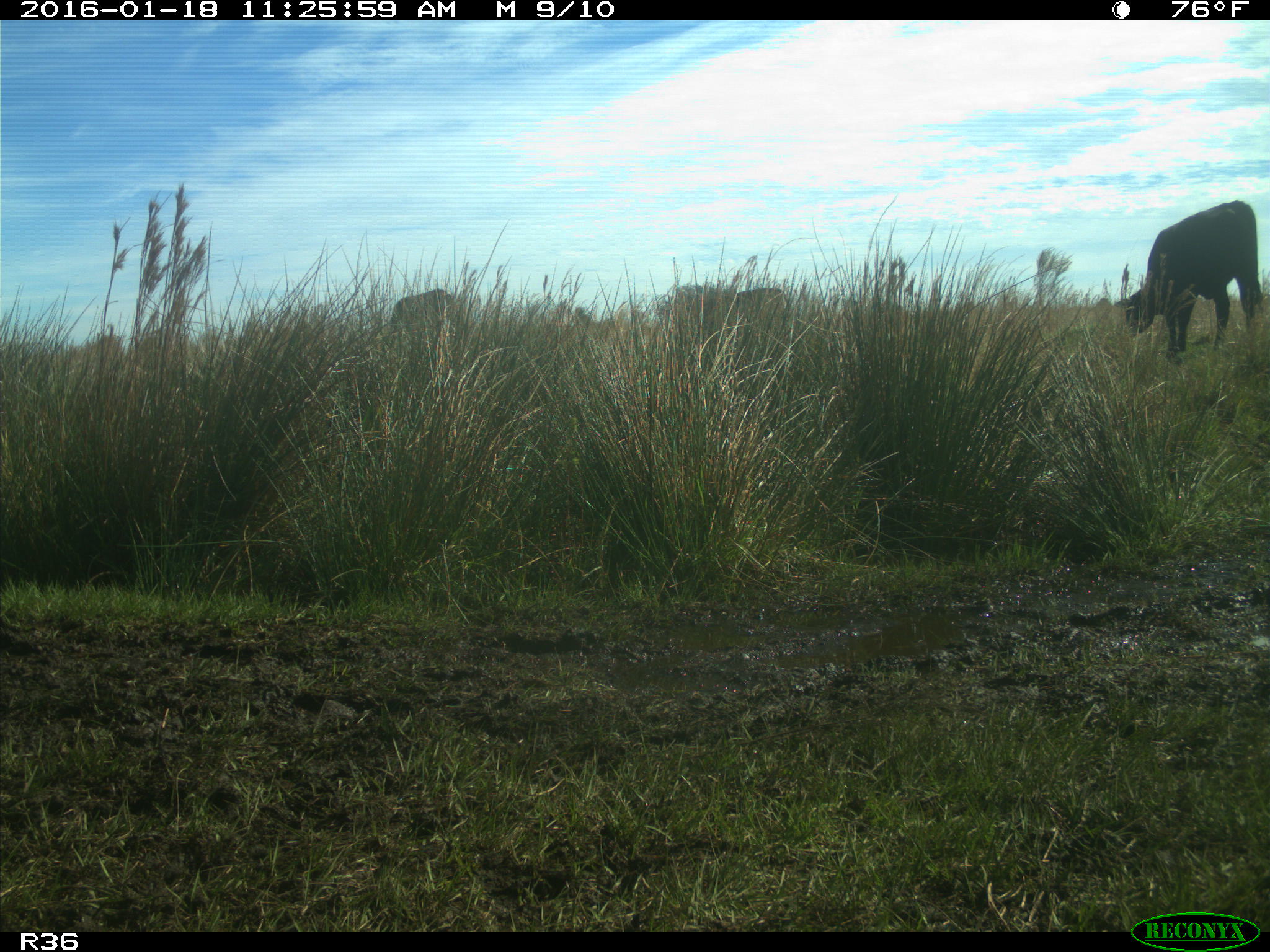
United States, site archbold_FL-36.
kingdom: Animalia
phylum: Chordata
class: Mammalia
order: Artiodactyla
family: Bovidae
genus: Bos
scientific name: Bos taurus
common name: domestic cow